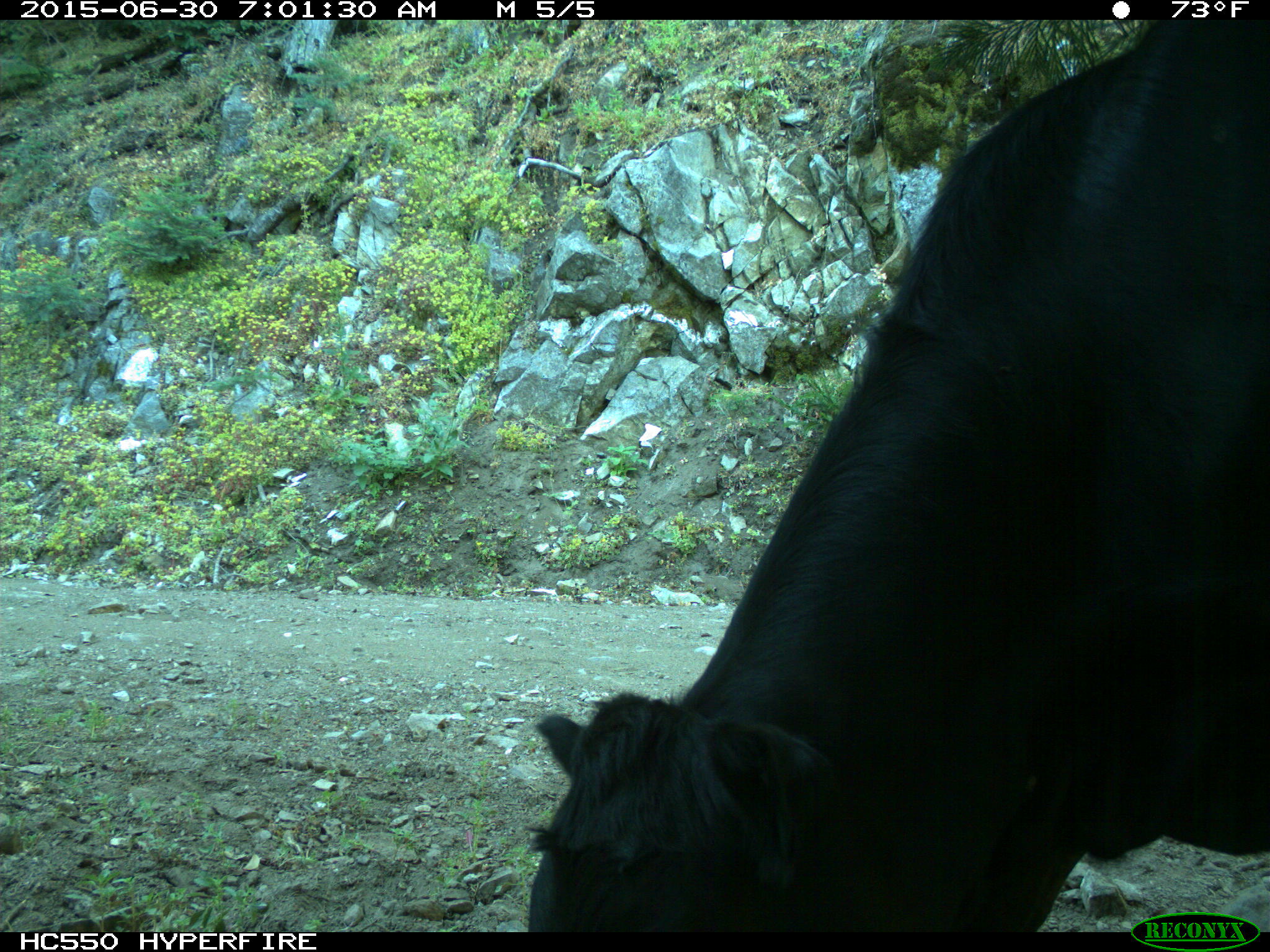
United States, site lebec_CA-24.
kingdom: Animalia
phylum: Chordata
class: Mammalia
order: Artiodactyla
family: Bovidae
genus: Bos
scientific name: Bos taurus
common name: domestic cow